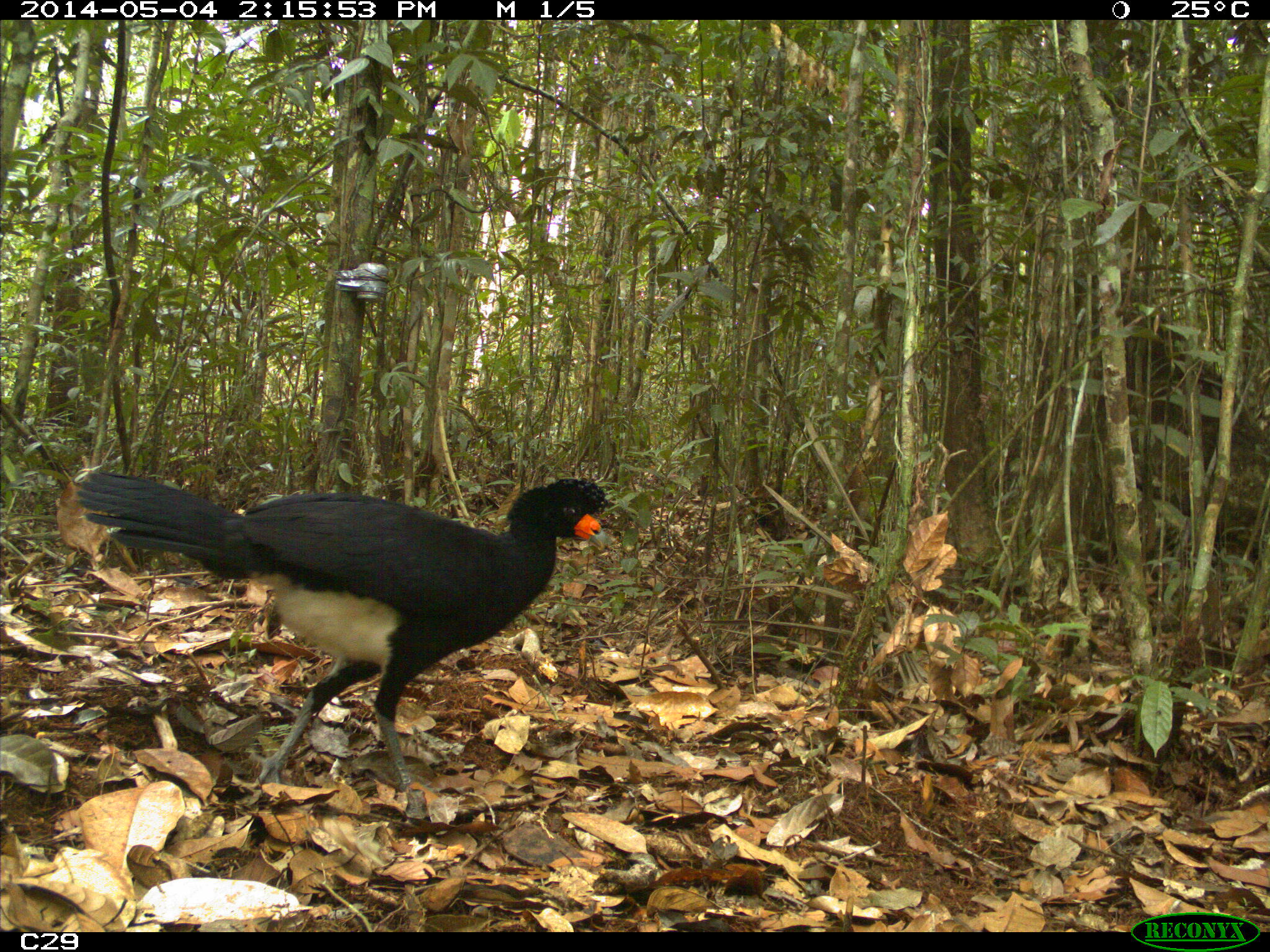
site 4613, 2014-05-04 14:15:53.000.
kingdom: Animalia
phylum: Chordata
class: Aves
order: Galliformes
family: Cracidae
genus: Crax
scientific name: Crax alector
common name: black curassow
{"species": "Crax alector (black curassow)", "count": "2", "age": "adult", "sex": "female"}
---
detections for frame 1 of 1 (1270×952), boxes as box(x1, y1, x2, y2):
crax alector: box(74, 467, 610, 790)